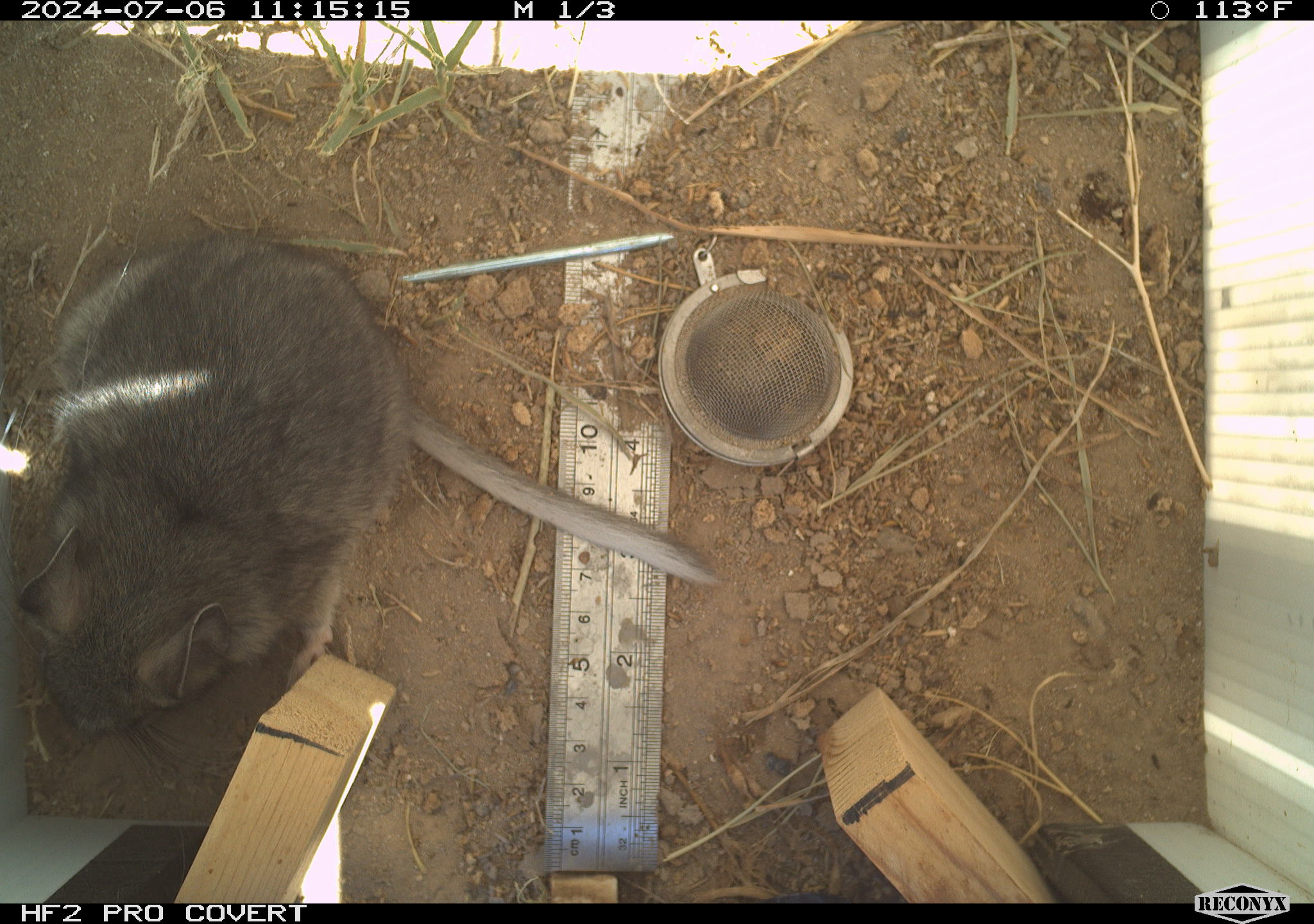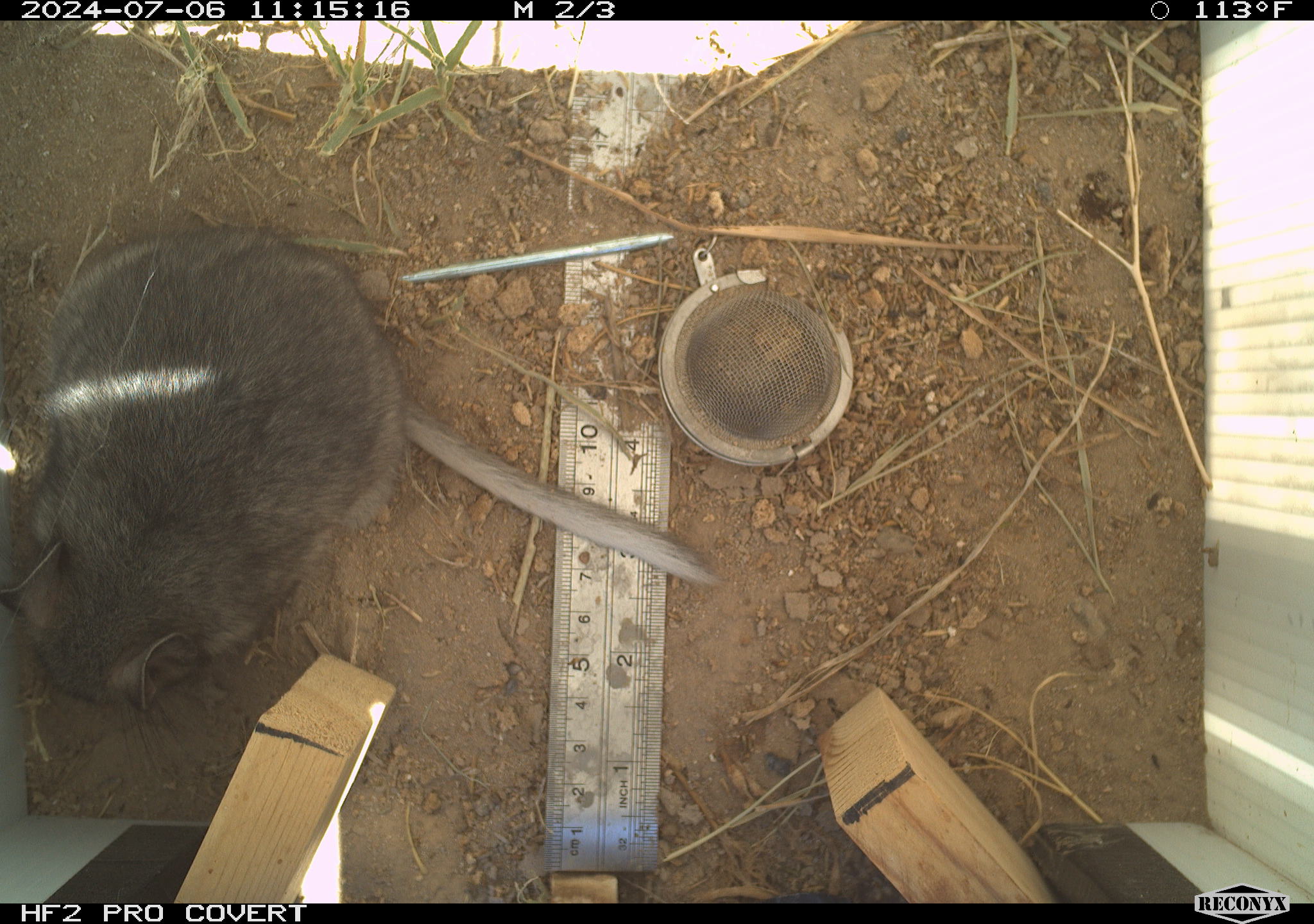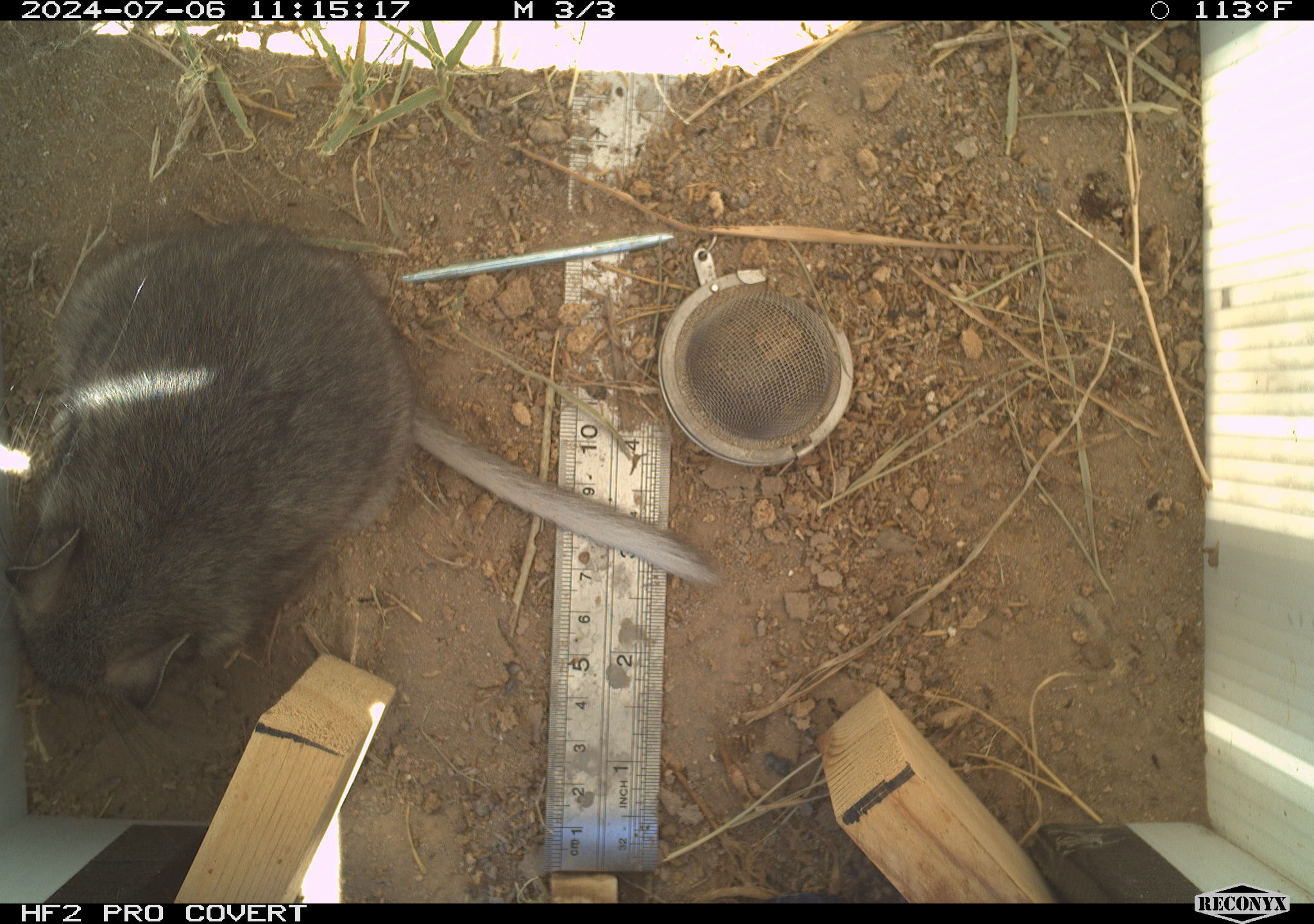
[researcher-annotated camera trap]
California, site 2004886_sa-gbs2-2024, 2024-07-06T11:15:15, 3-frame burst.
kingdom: Animalia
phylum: Chordata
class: Mammalia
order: Rodentia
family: Cricetidae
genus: Neotoma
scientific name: Neotoma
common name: pack rat or woodrat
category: neotoma species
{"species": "neotoma species (pack rat or woodrat) (Neotoma)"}